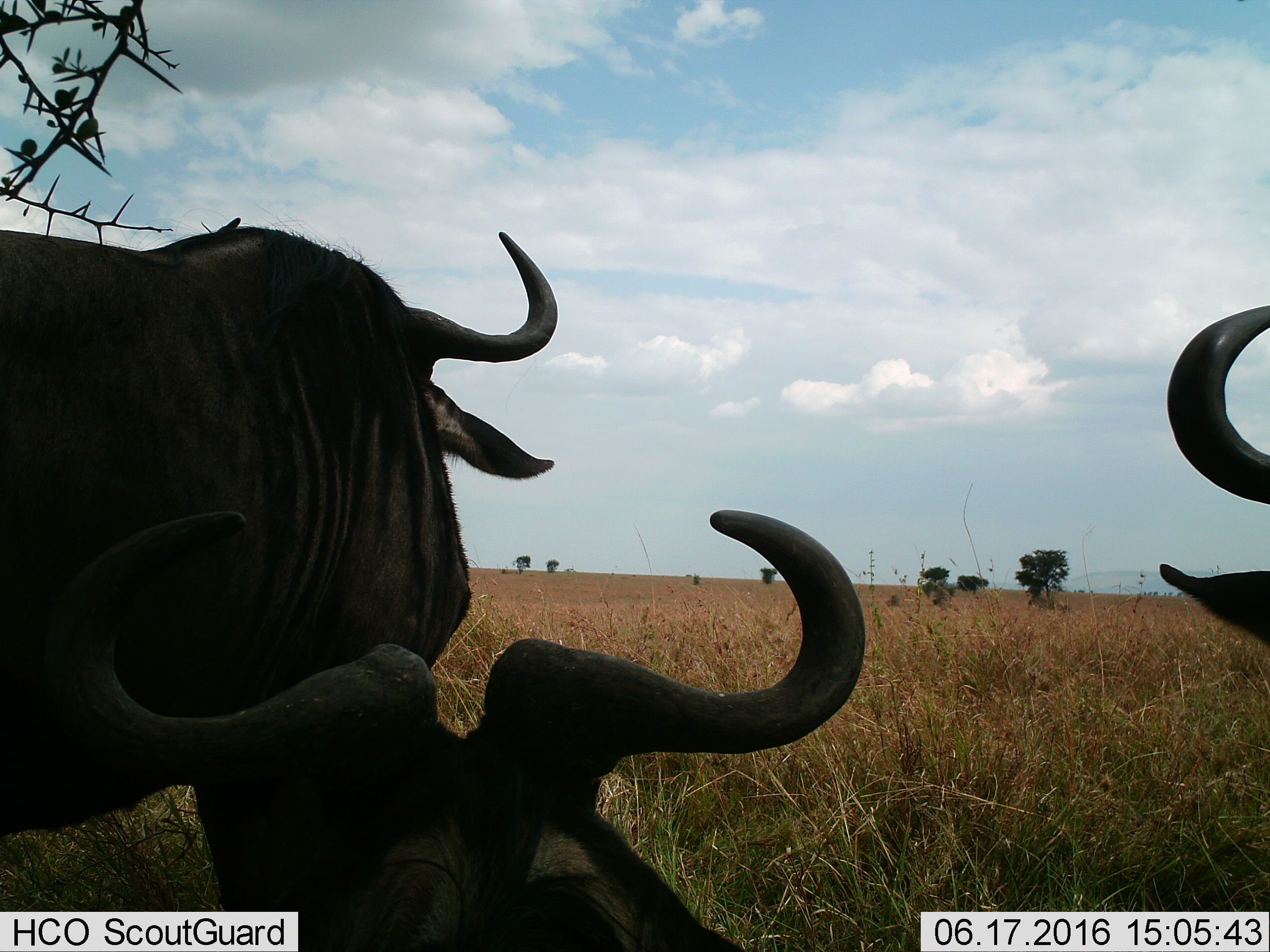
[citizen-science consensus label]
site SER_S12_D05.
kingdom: Animalia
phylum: Chordata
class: Mammalia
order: Artiodactyla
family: Bovidae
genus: Connochaetes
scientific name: Connochaetes taurinus taurinus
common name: blue wildebeest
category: wildebeestblue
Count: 3.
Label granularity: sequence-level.